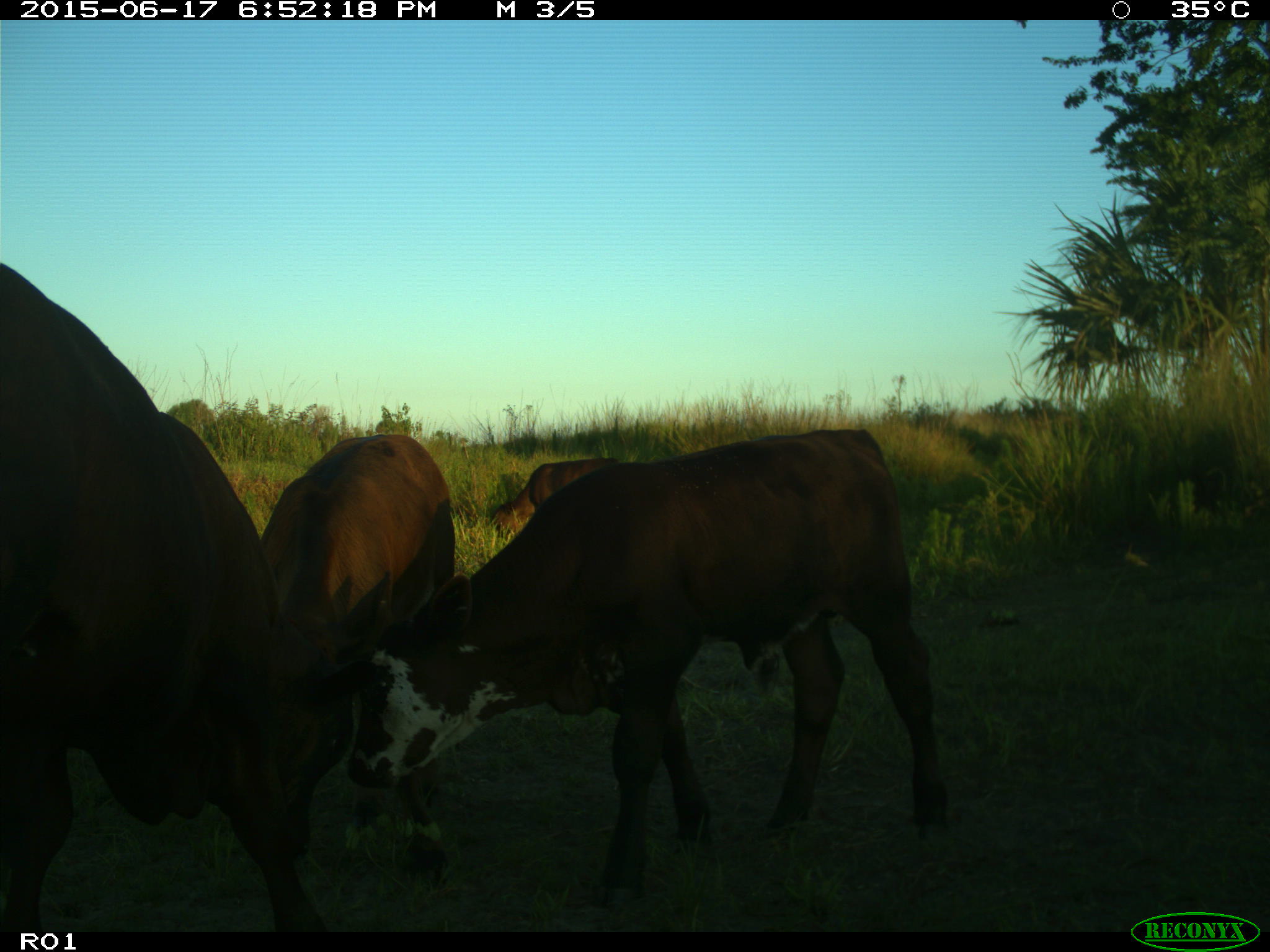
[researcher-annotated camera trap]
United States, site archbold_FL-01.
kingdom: Animalia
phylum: Chordata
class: Mammalia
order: Artiodactyla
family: Bovidae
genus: Bos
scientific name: Bos taurus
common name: domestic cow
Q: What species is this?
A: Bos taurus (domestic cow).